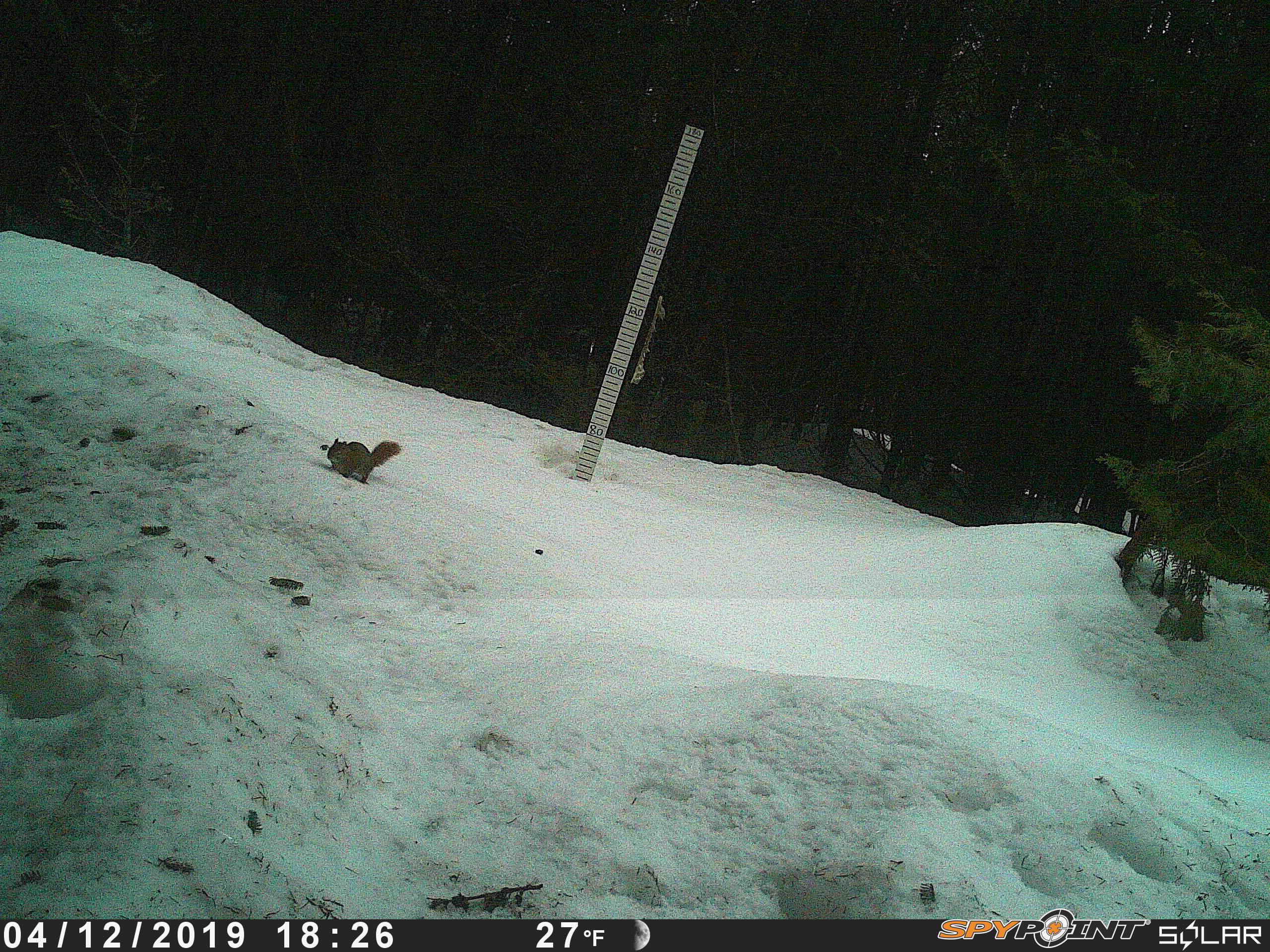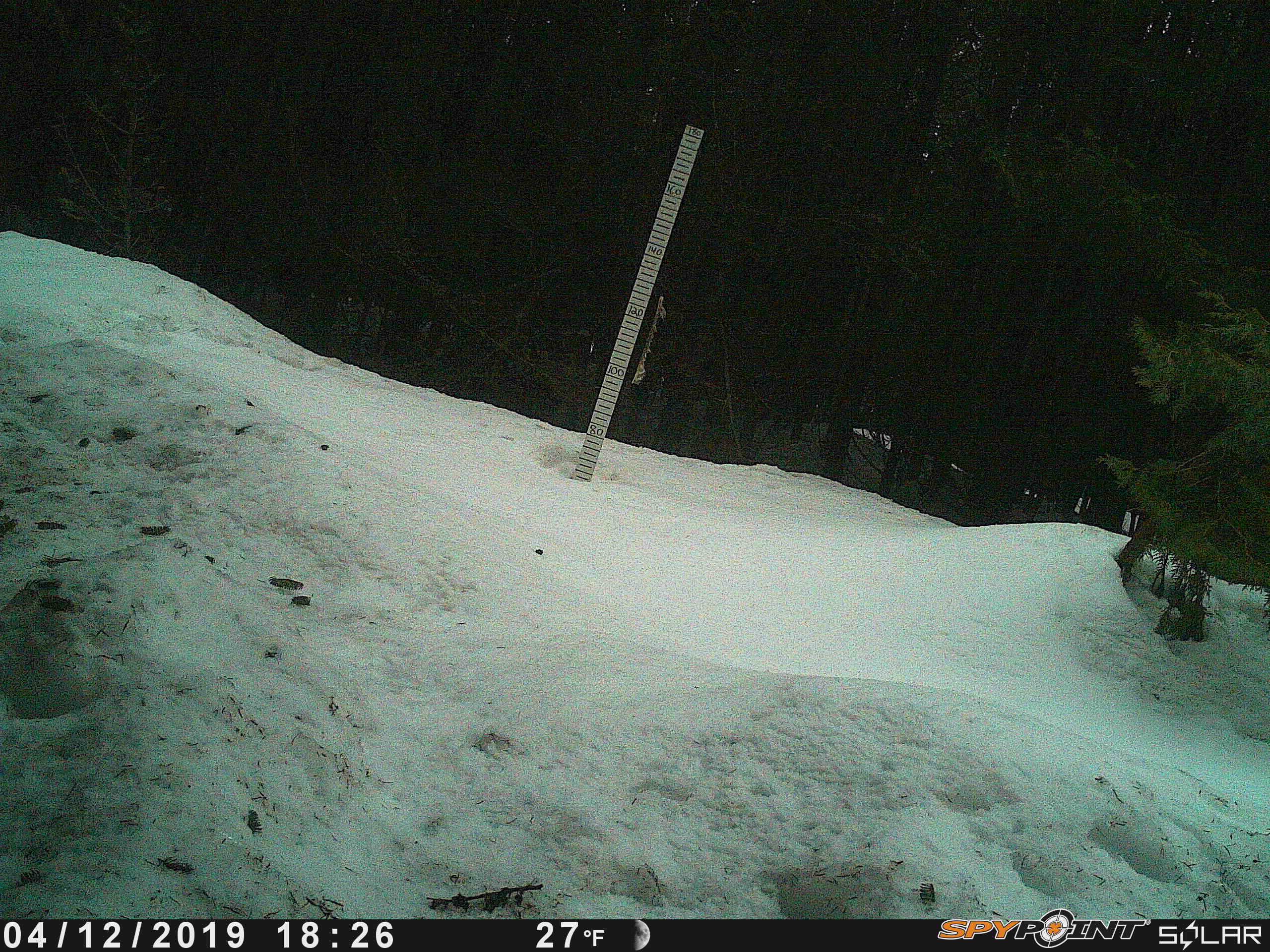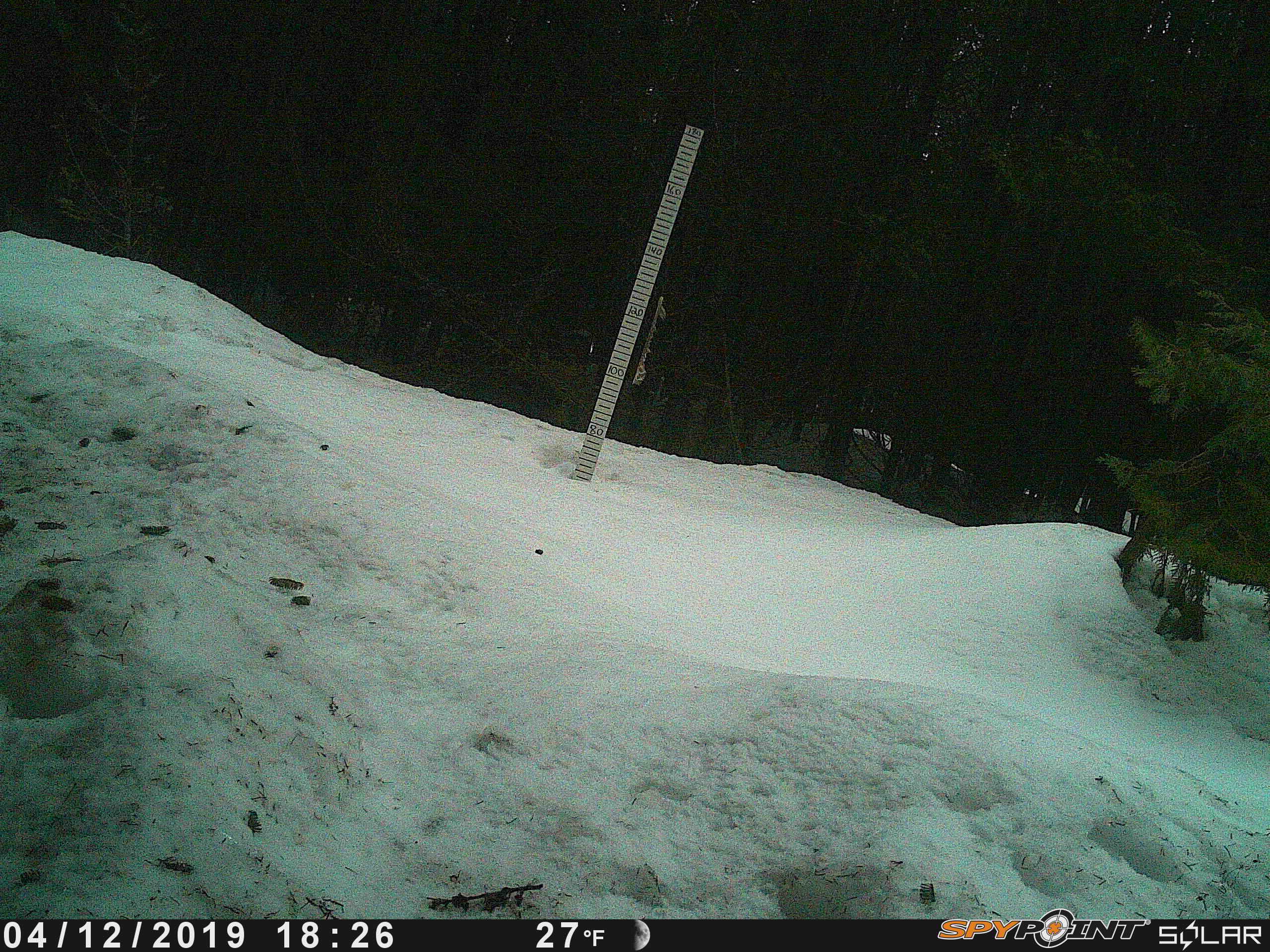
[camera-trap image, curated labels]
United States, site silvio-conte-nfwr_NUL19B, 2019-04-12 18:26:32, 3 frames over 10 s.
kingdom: Animalia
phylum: Chordata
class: Mammalia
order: Rodentia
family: Sciuridae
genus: Tamiasciurus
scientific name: Tamiasciurus hudsonicus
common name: red squirrel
Red squirrel (Tamiasciurus hudsonicus).